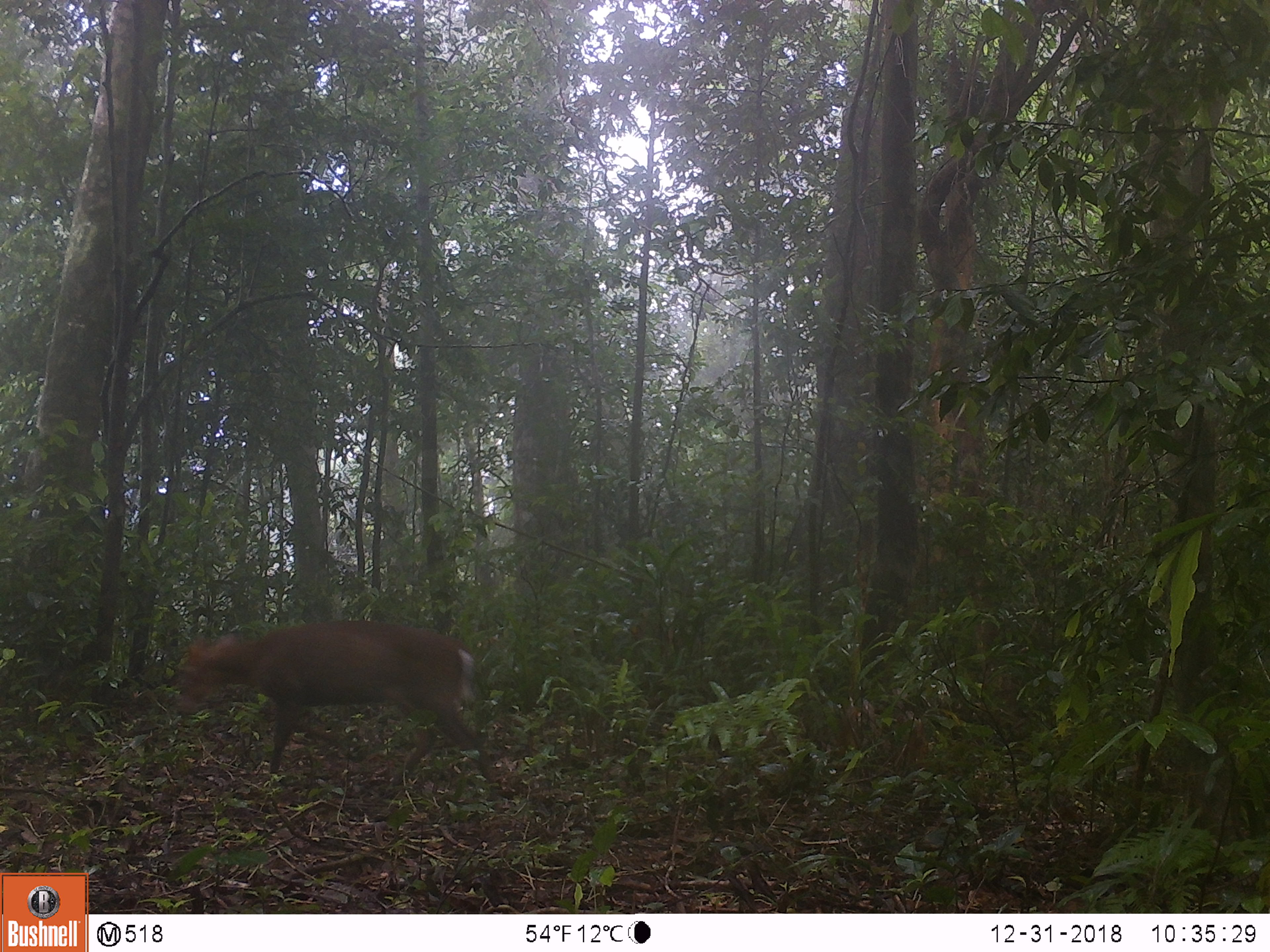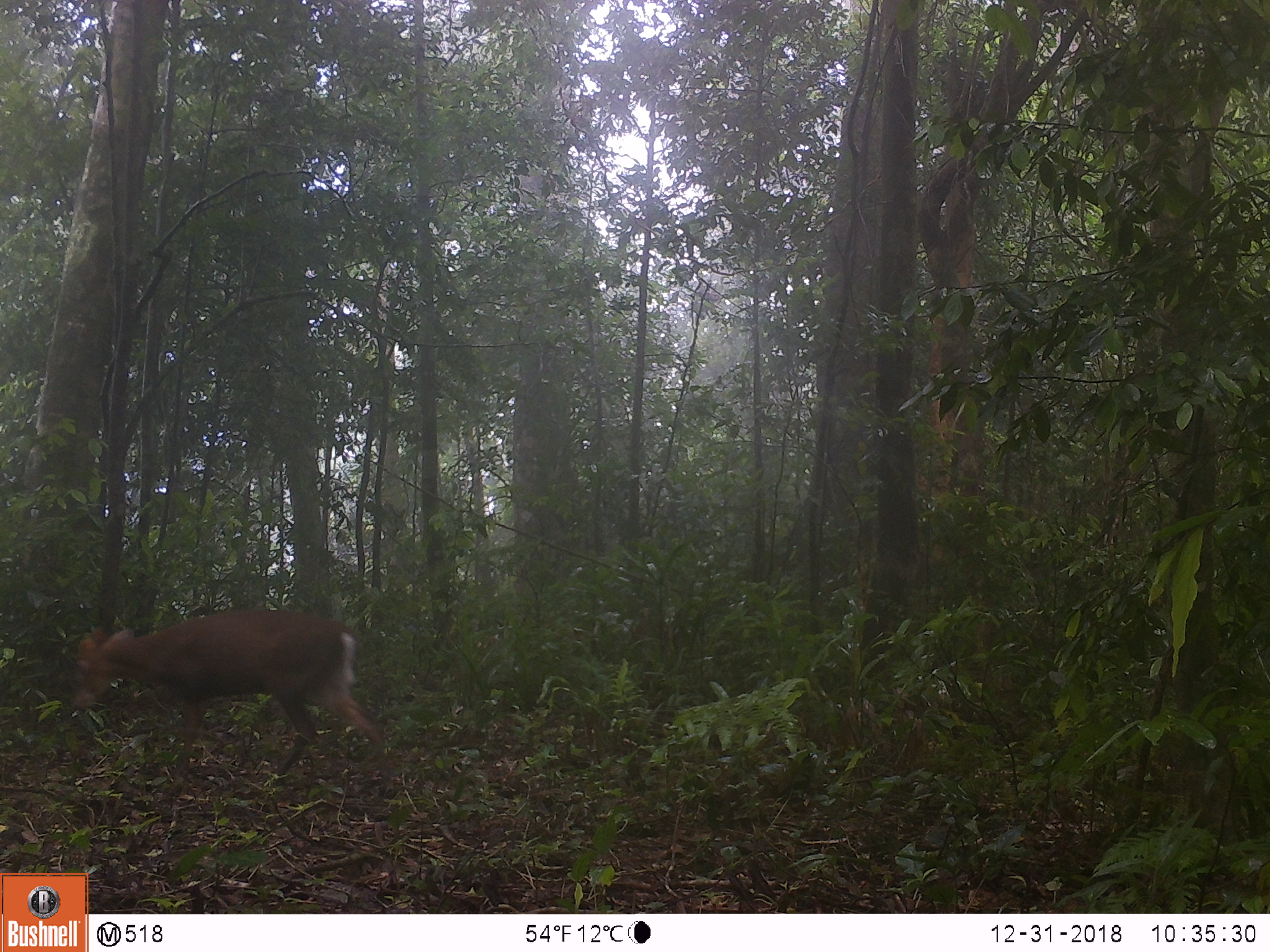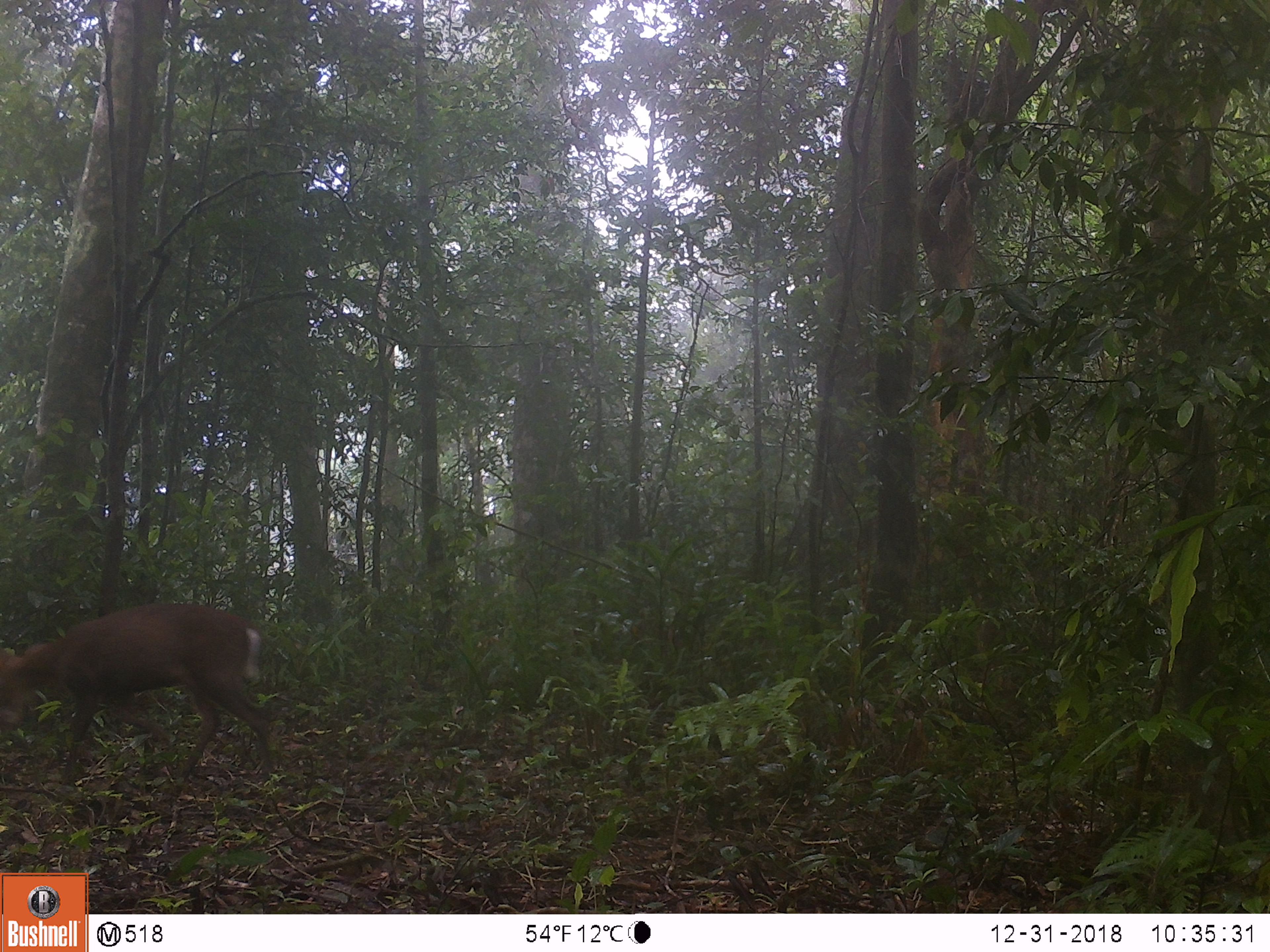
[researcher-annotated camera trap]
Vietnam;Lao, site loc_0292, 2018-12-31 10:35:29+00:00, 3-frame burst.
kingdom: Animalia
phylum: Chordata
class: Mammalia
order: Artiodactyla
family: Cervidae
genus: Muntiacus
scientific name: Muntiacus rooseveltorum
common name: roosevelt's muntjac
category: roosevelts muntjac group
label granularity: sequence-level